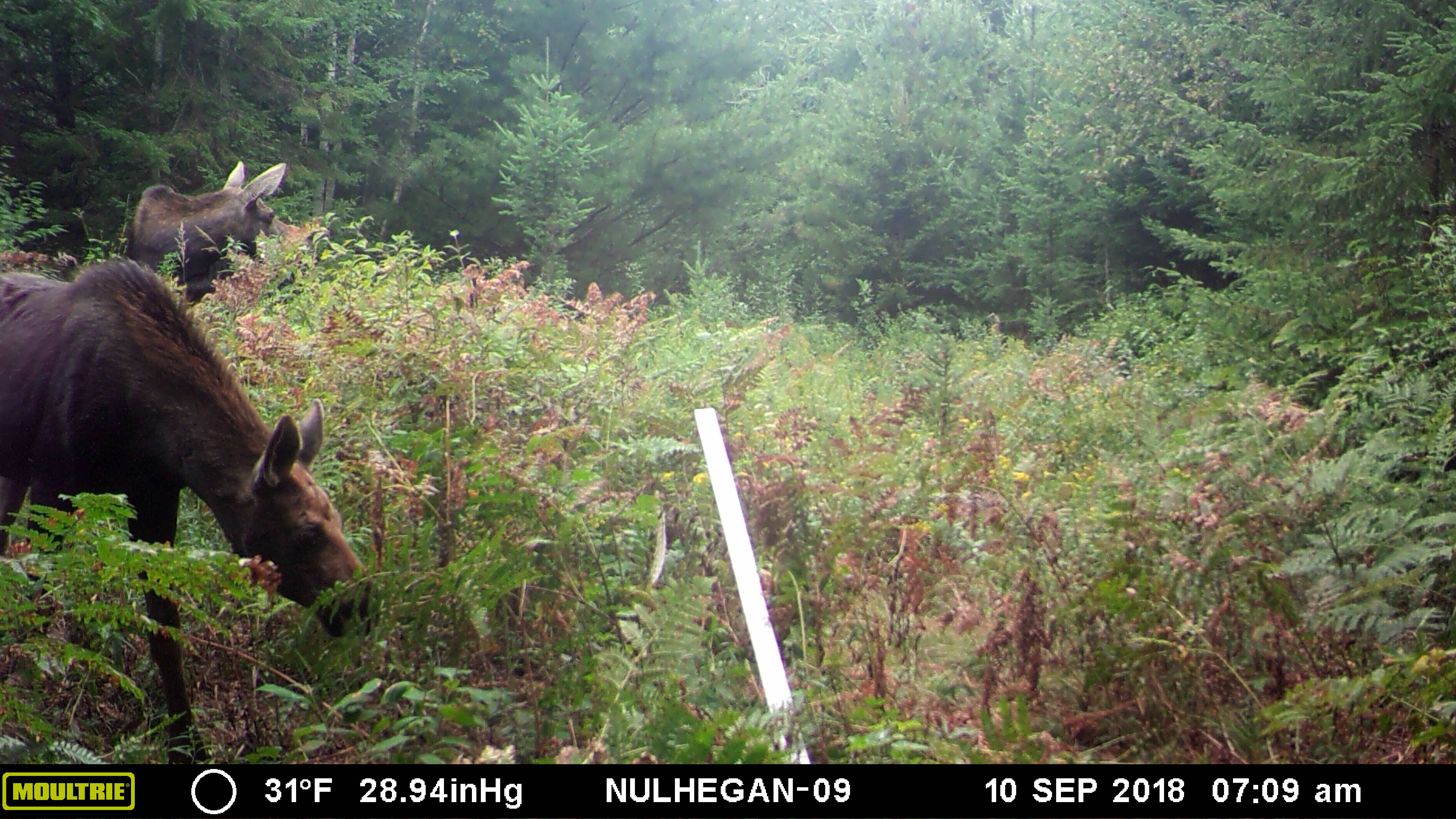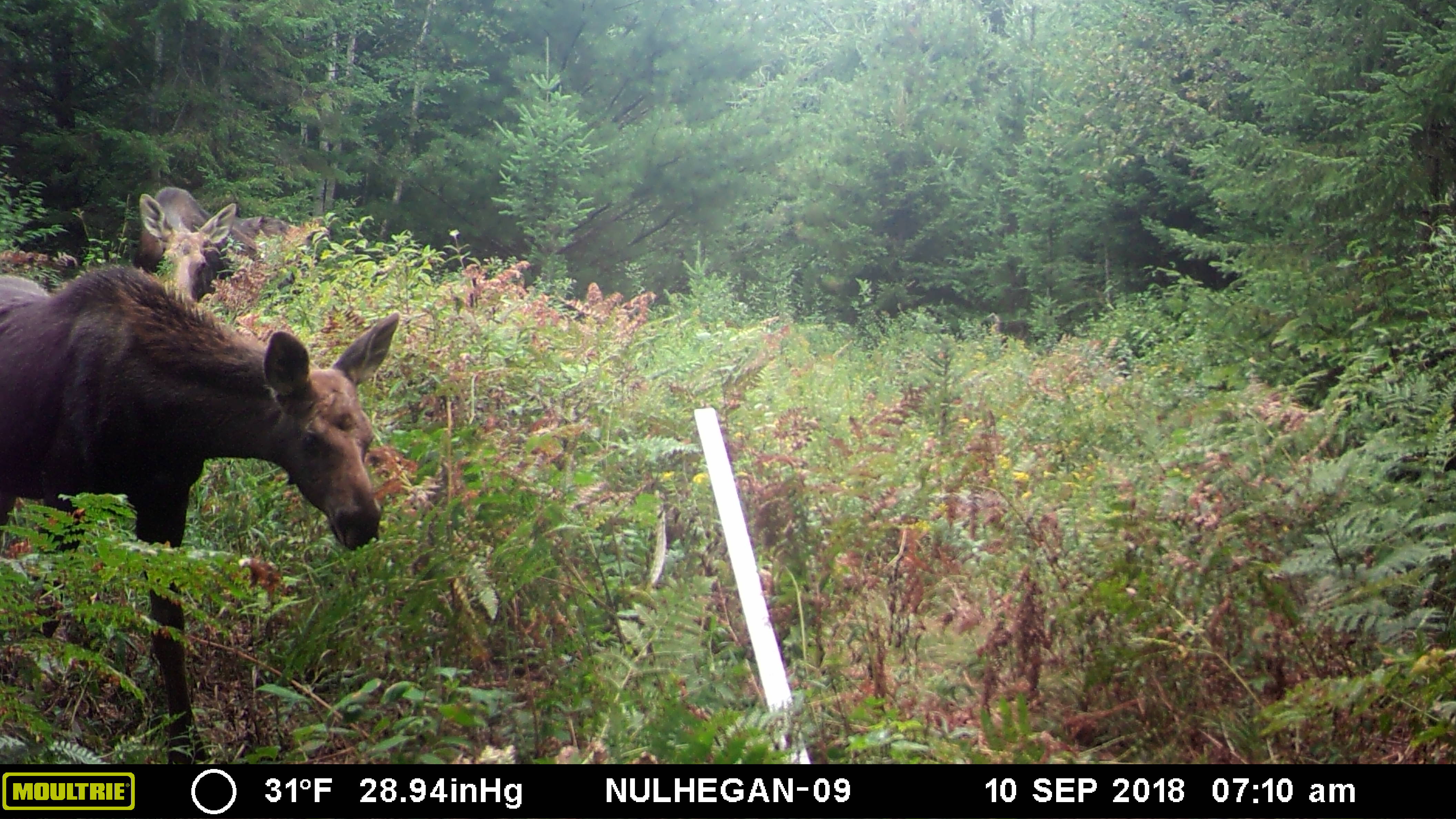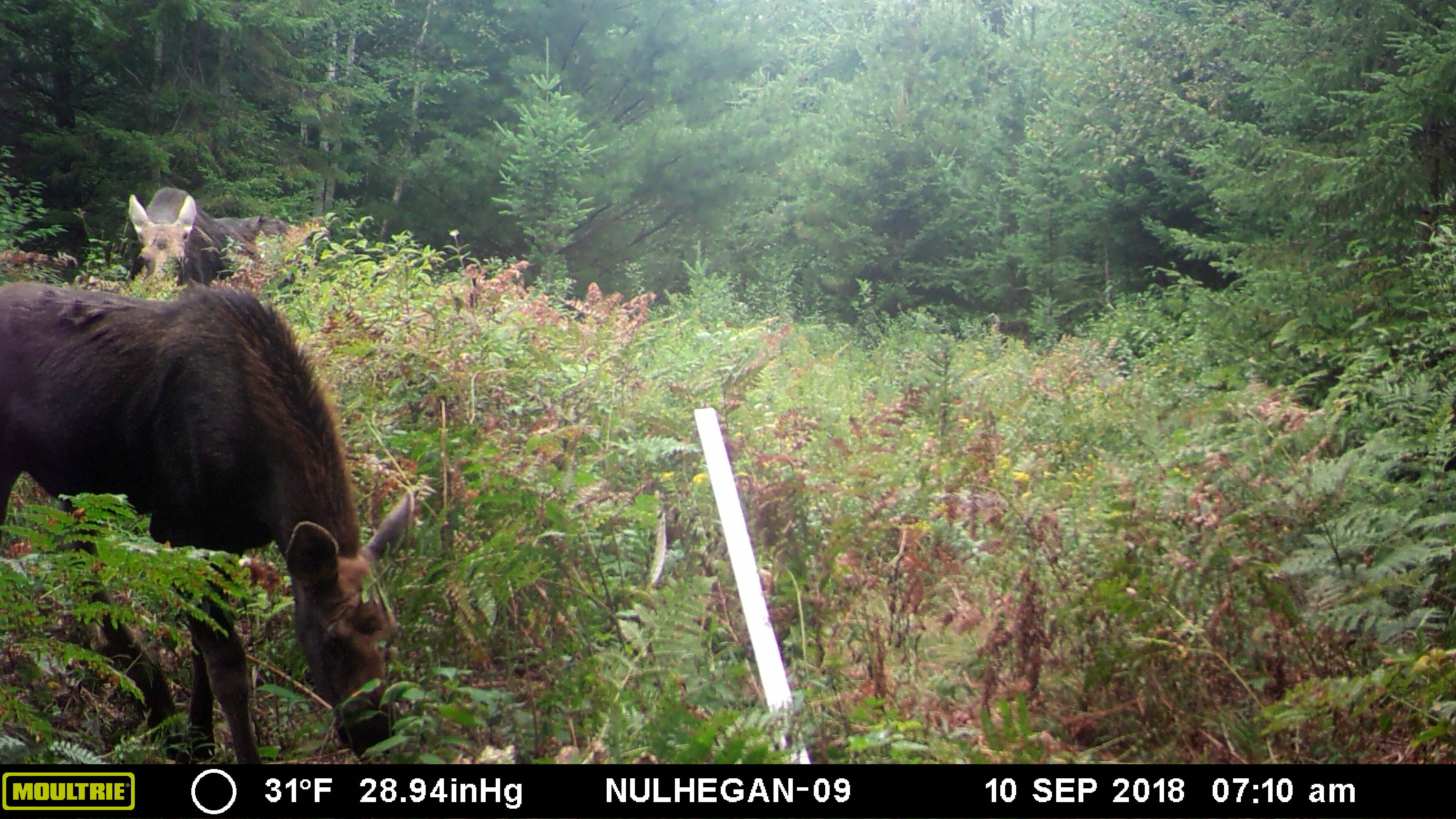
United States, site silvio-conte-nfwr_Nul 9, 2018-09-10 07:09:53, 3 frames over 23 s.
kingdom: Animalia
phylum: Chordata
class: Mammalia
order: Artiodactyla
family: Cervidae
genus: Alces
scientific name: Alces alces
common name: moose